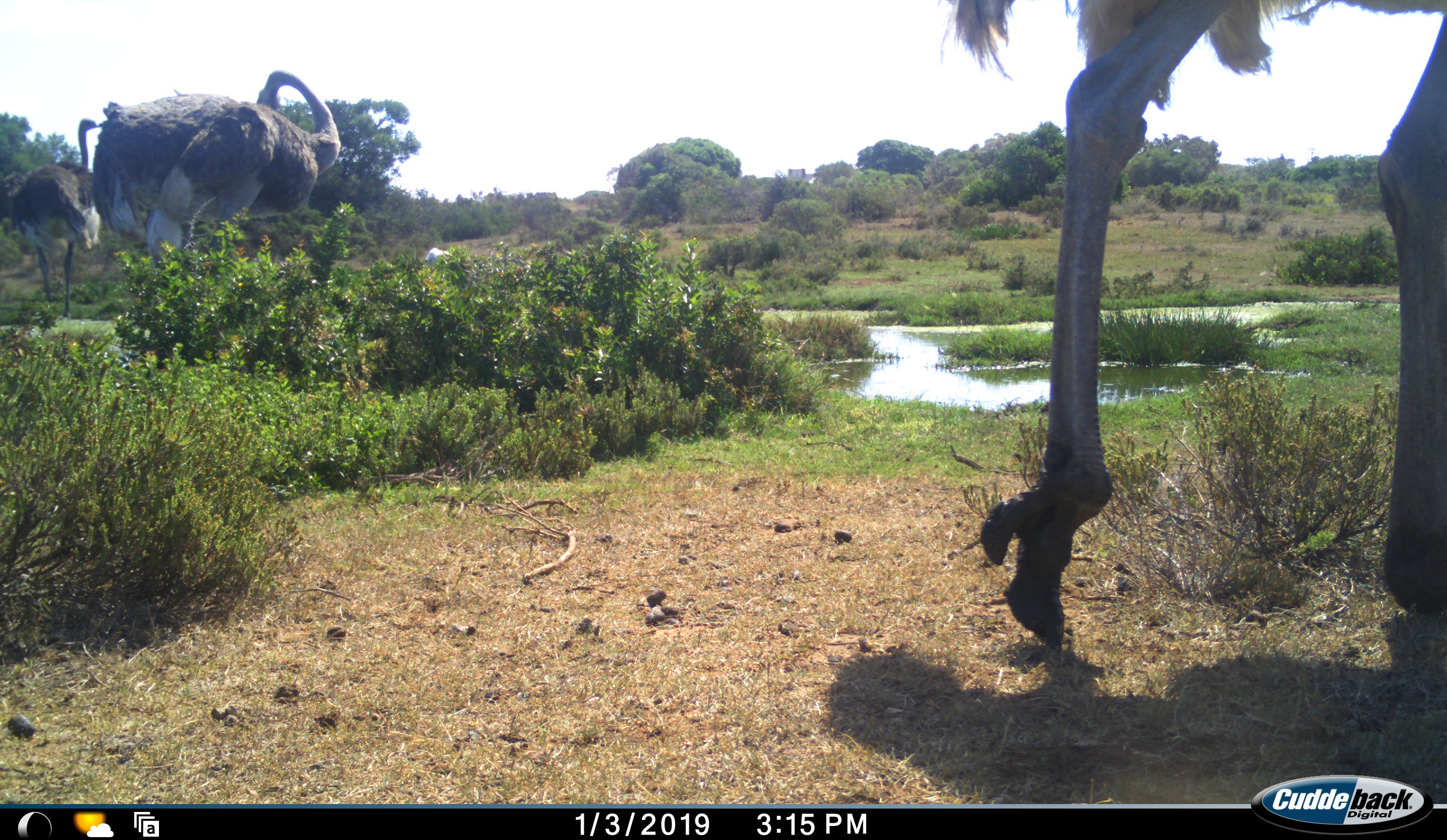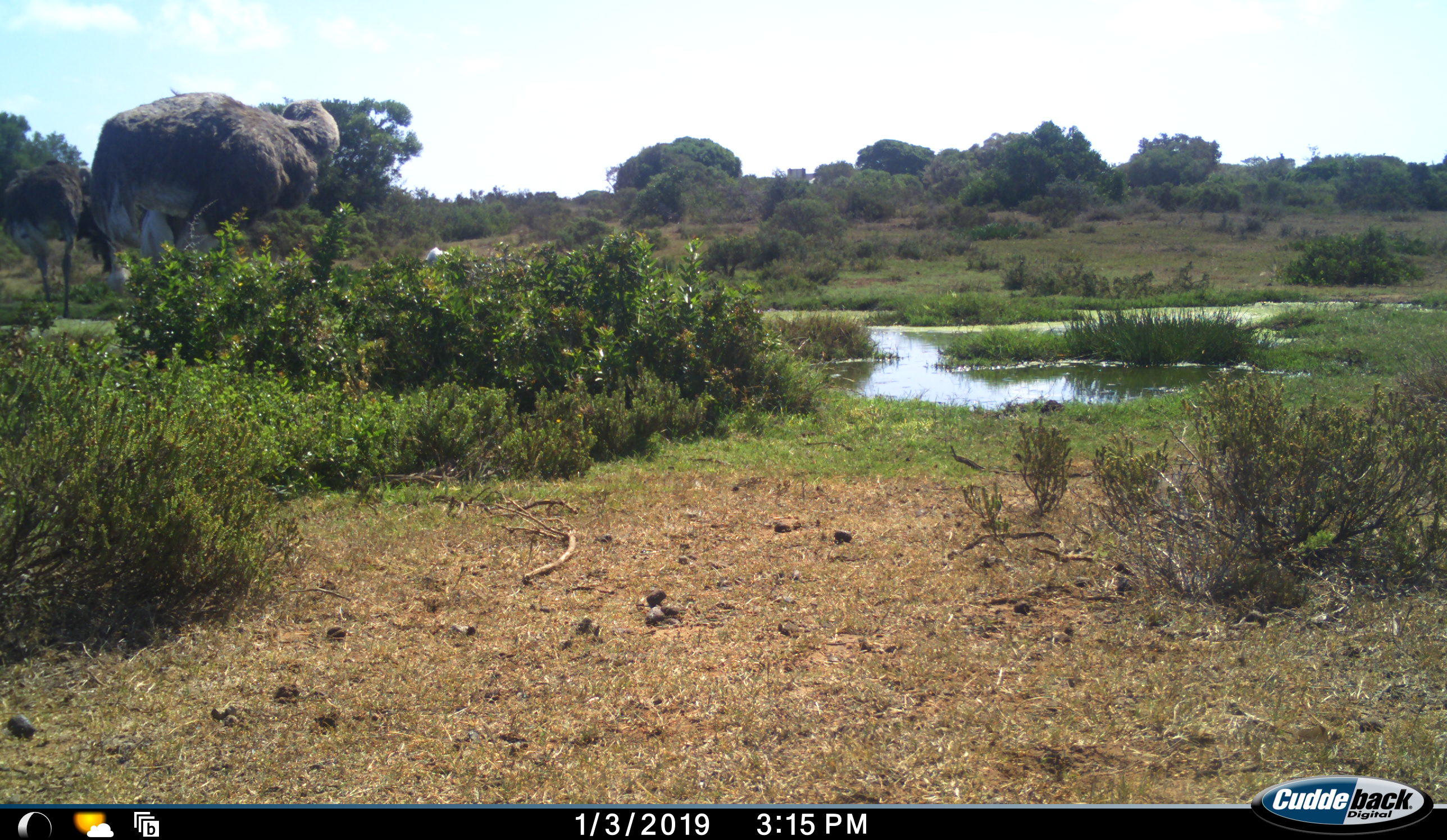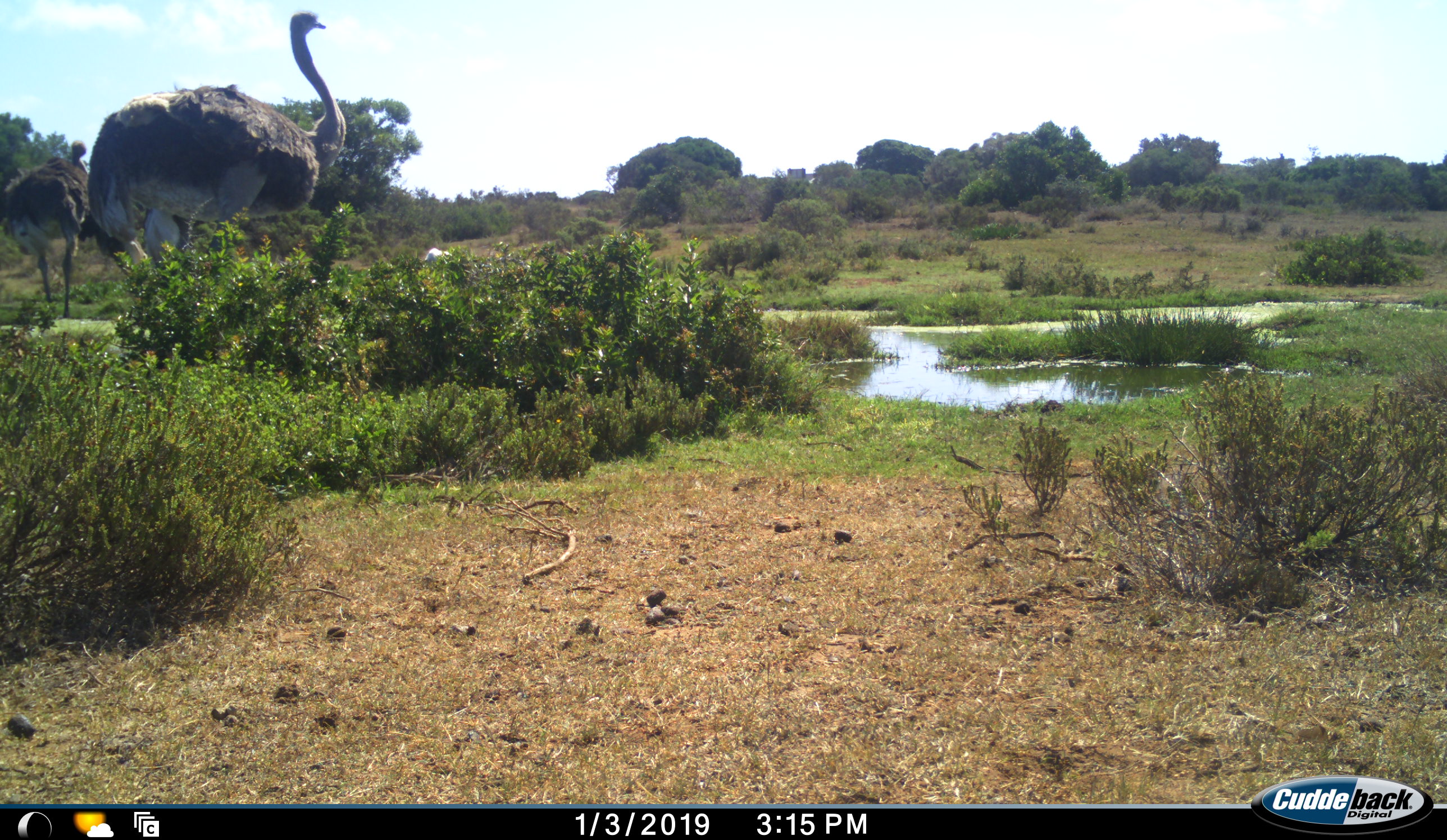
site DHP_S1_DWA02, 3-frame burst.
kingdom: Animalia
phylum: Chordata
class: Aves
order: Struthioniformes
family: Struthionidae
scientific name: Struthionidae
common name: ostrich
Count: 3.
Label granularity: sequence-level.